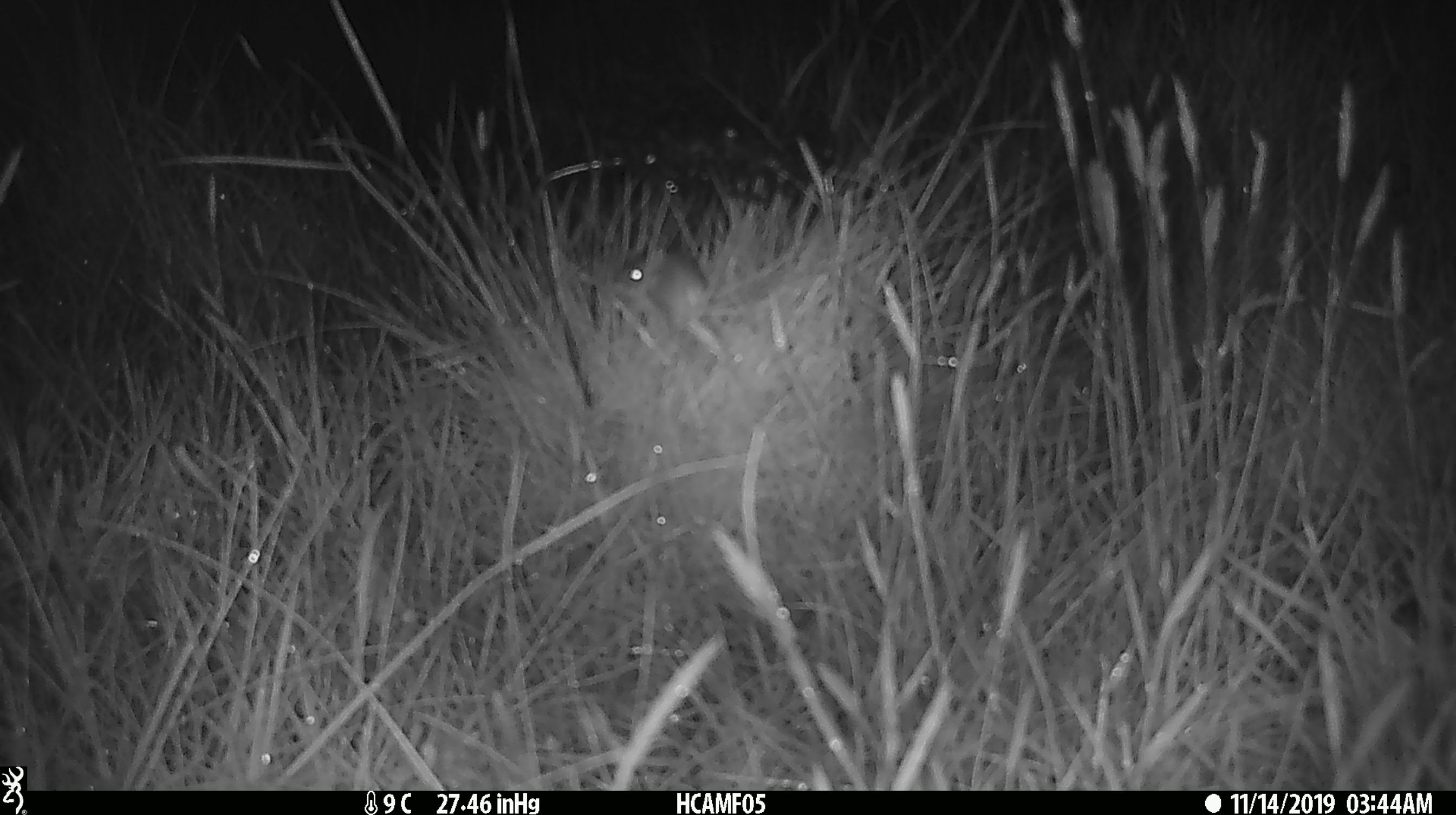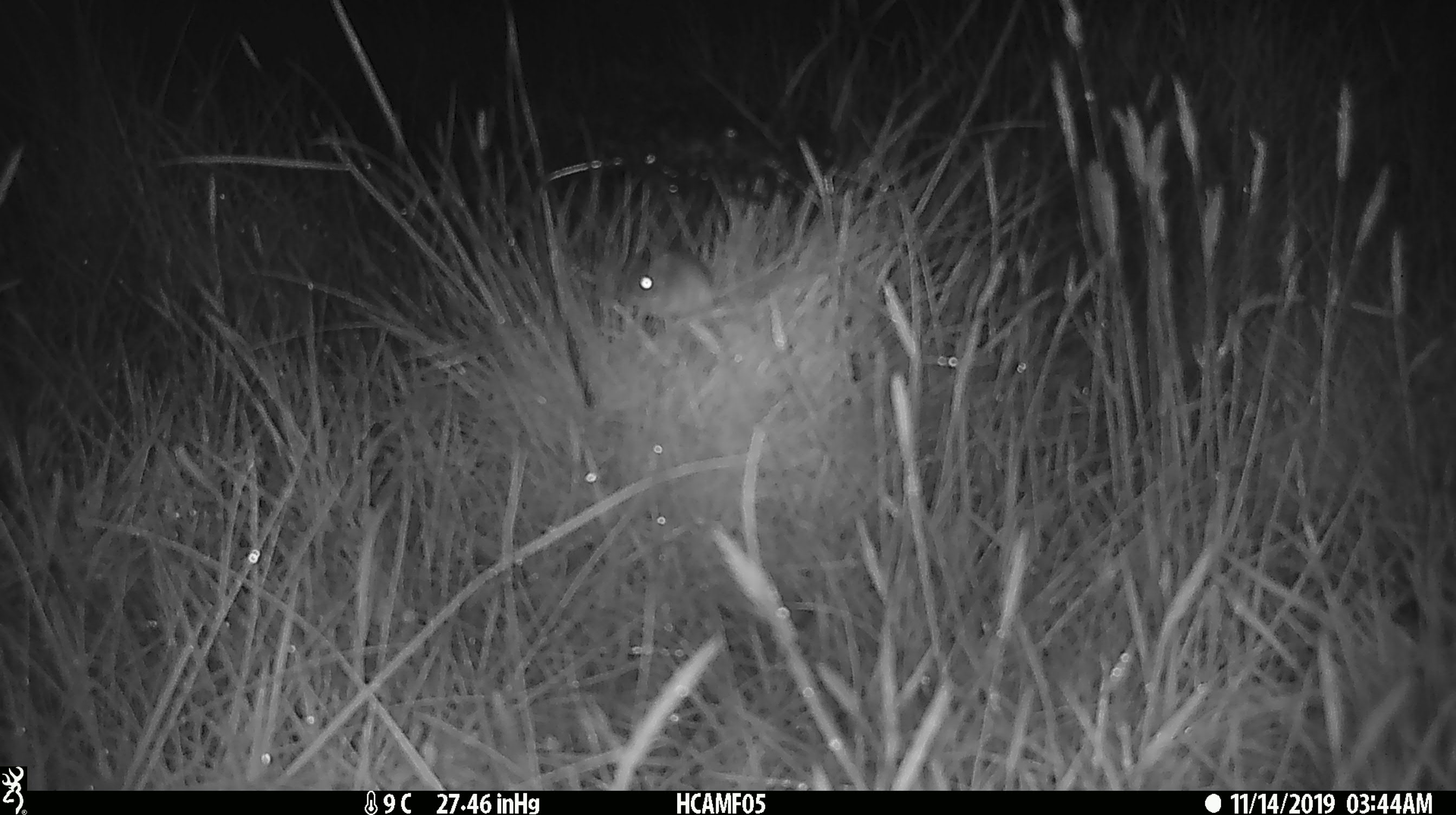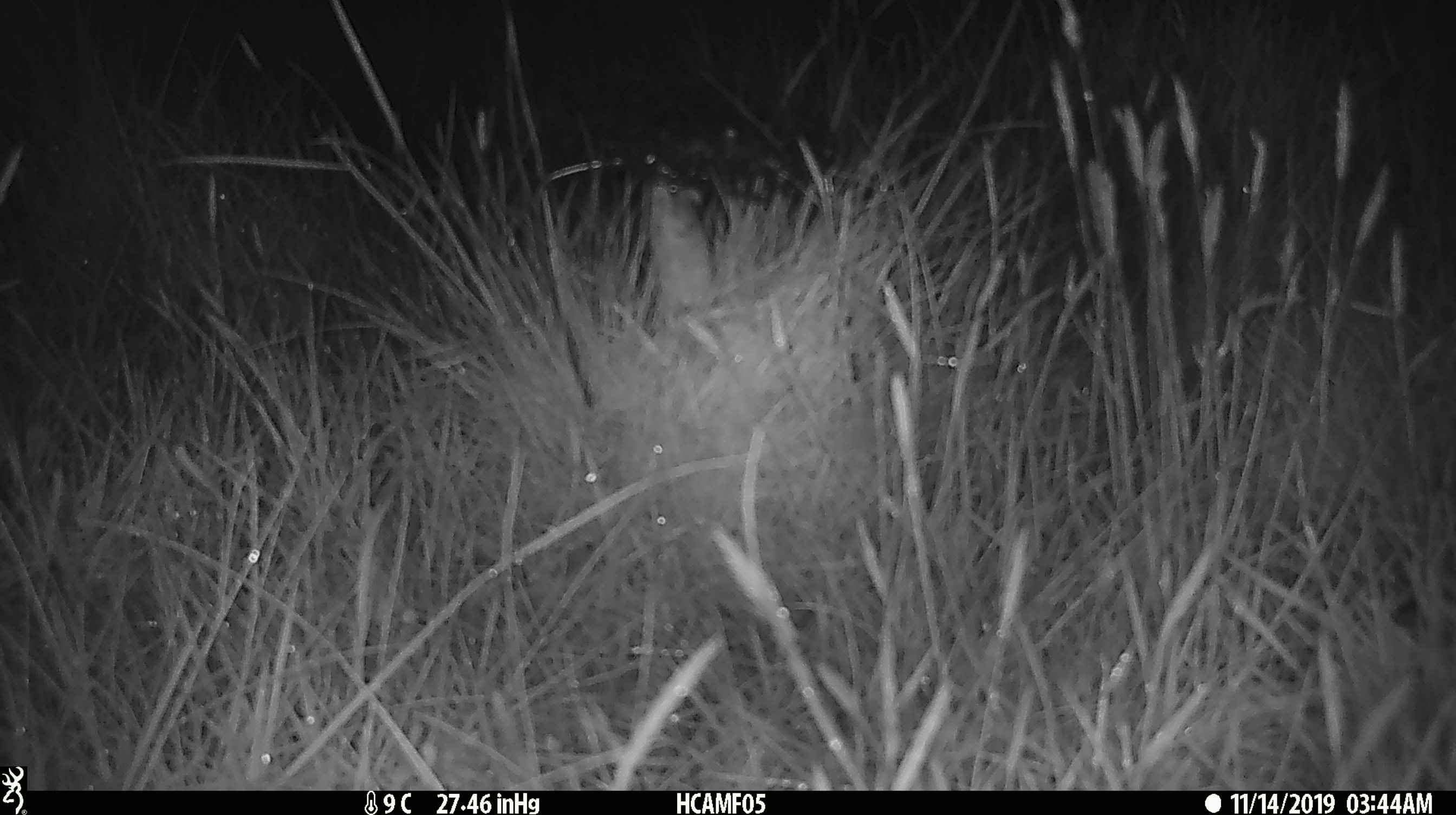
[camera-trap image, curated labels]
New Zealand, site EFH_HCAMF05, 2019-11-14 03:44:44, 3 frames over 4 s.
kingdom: Animalia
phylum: Chordata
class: Mammalia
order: Rodentia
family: Muridae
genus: Mus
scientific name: Mus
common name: mouse